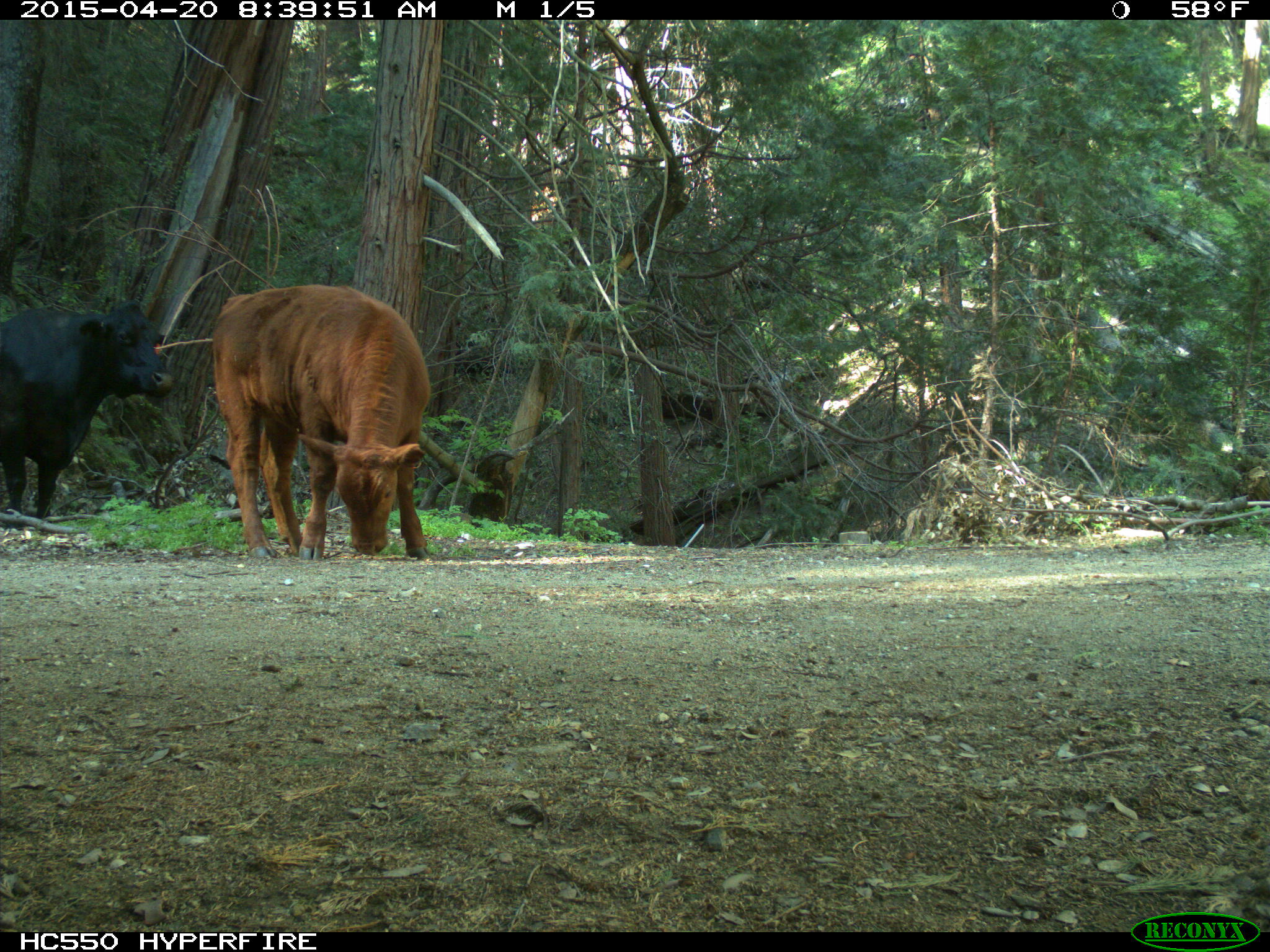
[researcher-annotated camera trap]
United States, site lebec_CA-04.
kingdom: Animalia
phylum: Chordata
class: Mammalia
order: Artiodactyla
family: Bovidae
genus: Bos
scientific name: Bos taurus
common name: domestic cow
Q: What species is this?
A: Bos taurus (domestic cow).